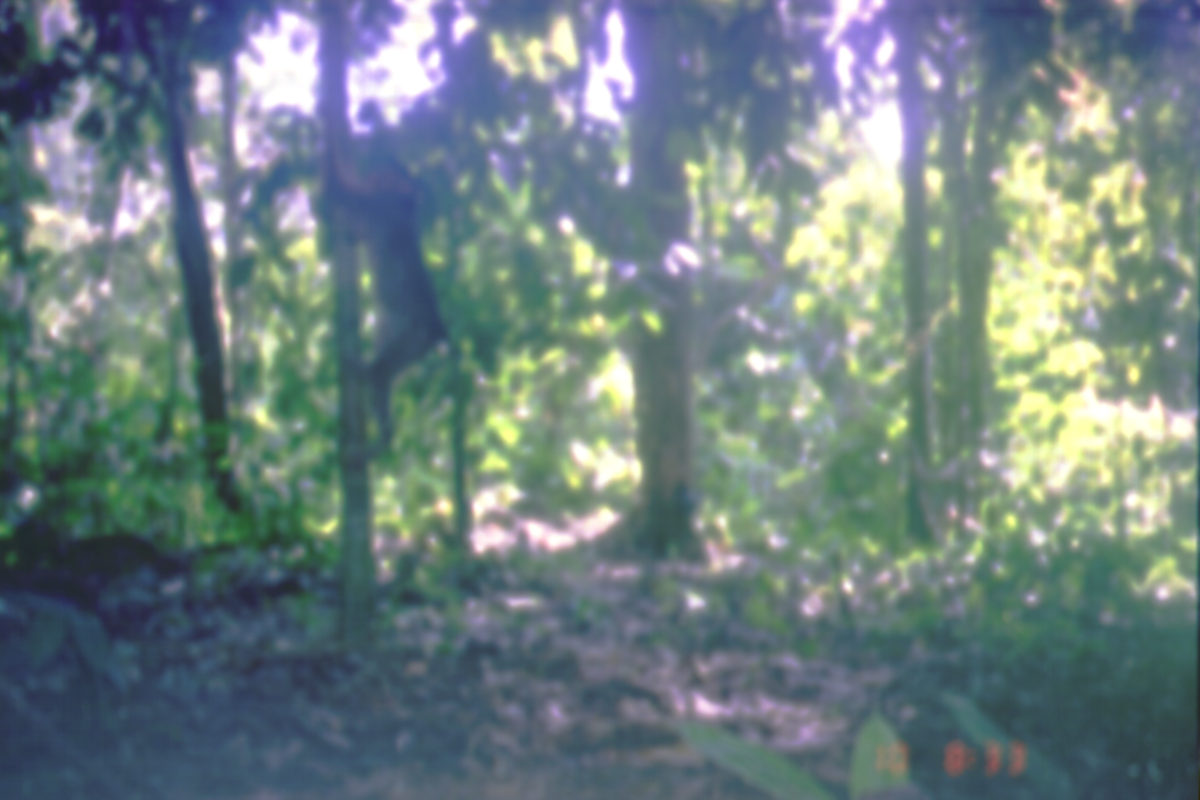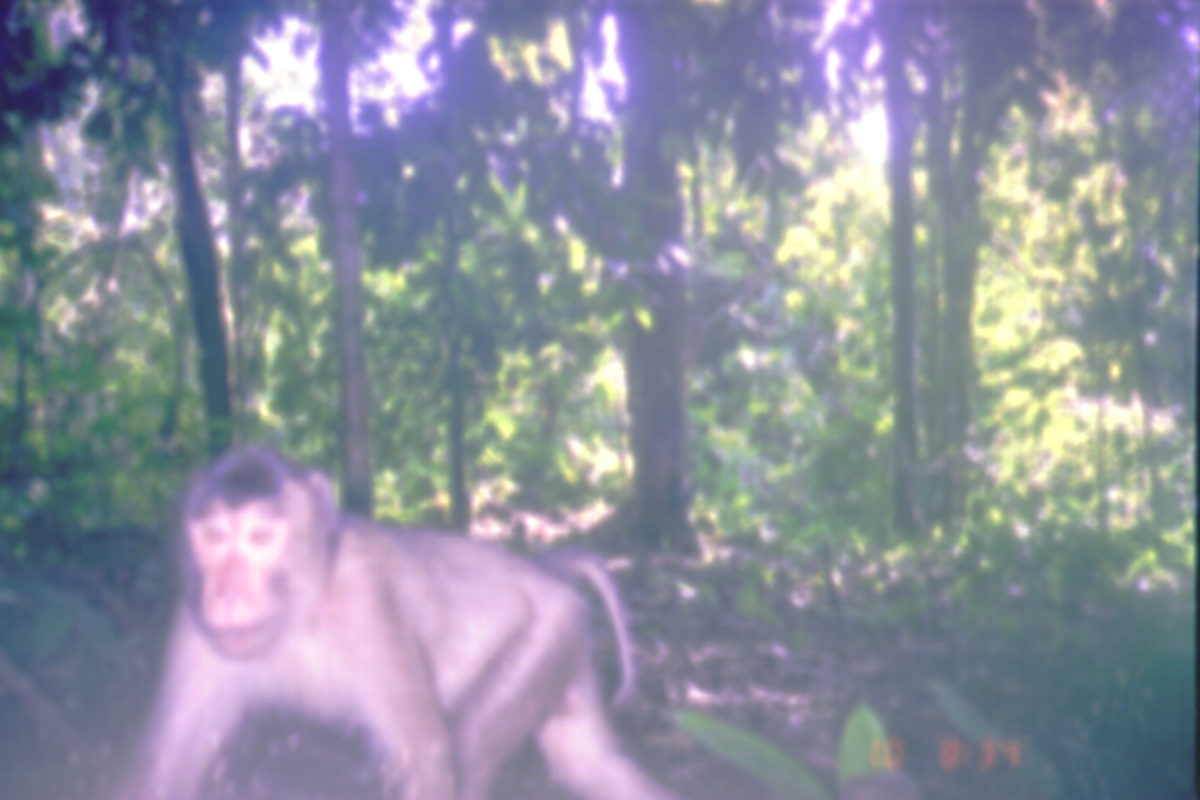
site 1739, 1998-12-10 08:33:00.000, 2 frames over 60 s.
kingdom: Animalia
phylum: Chordata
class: Mammalia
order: Primates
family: Cercopithecidae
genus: Macaca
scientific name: Macaca nemestrina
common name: southern pig-tailed macaque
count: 1